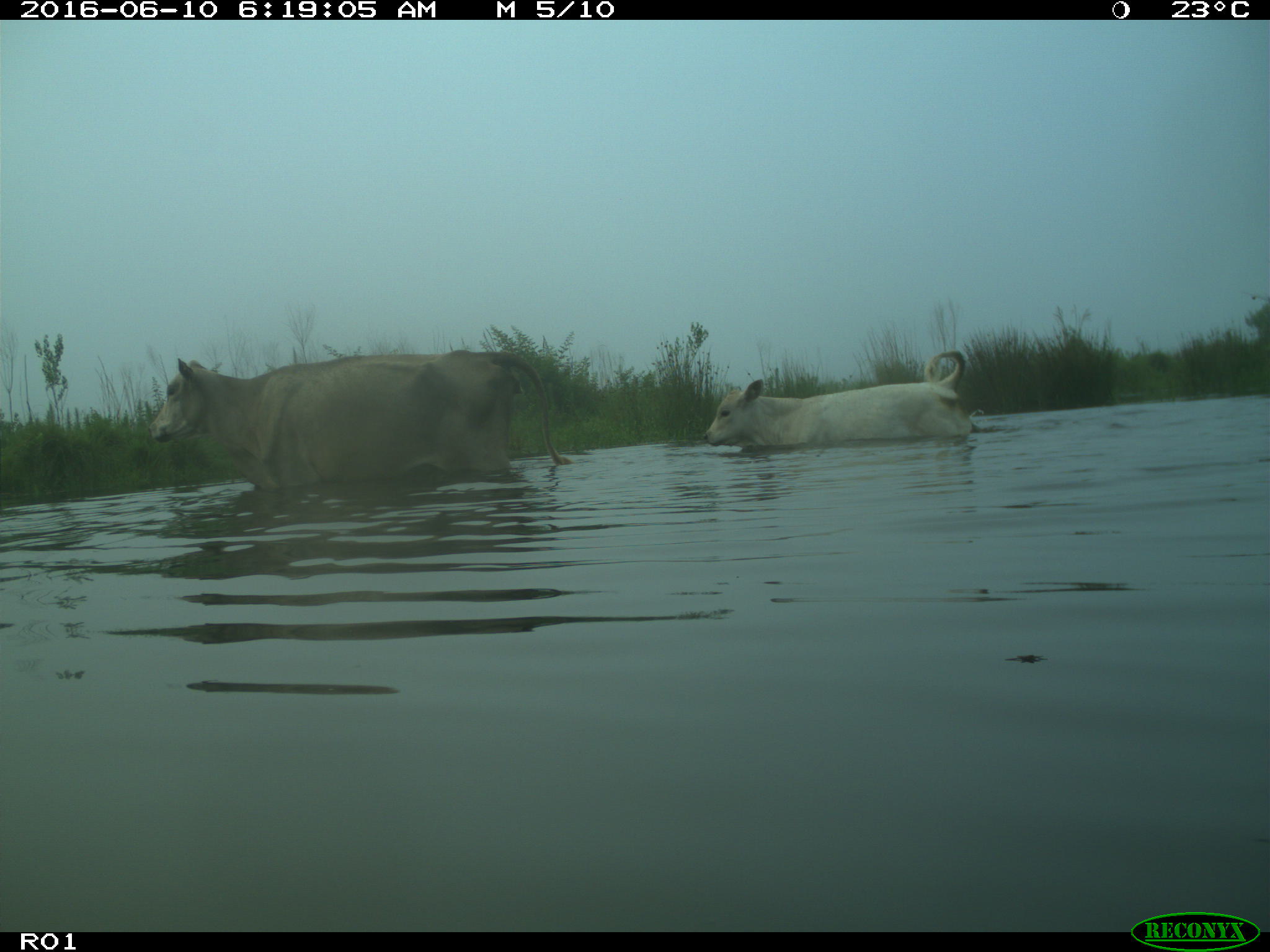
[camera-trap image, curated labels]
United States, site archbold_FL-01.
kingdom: Animalia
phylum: Chordata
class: Mammalia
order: Artiodactyla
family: Bovidae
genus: Bos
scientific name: Bos taurus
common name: domestic cow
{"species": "Bos taurus (domestic cow)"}